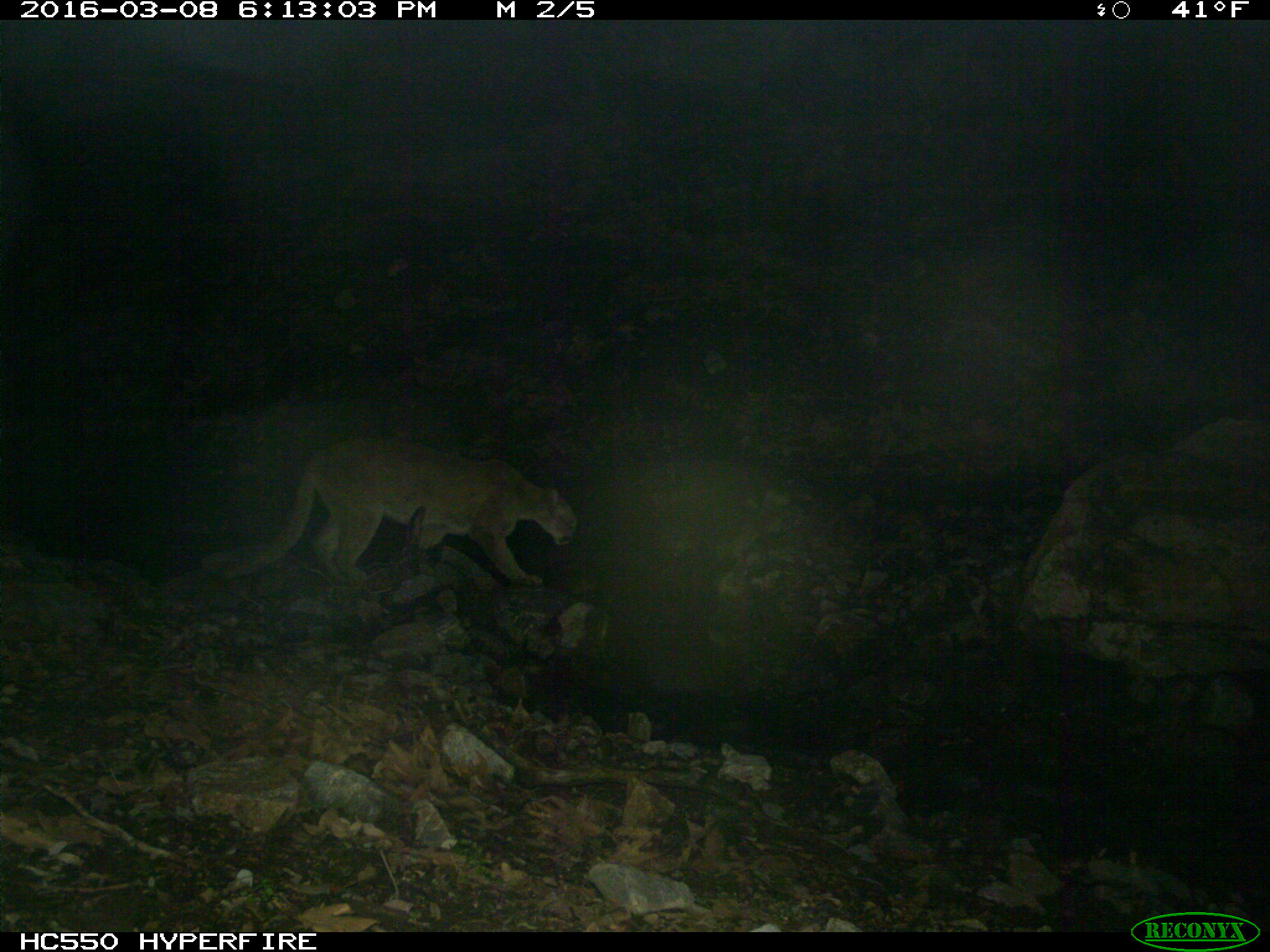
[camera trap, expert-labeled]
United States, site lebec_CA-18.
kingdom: Animalia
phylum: Chordata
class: Mammalia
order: Carnivora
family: Felidae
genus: Puma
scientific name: Puma concolor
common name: mountain lion